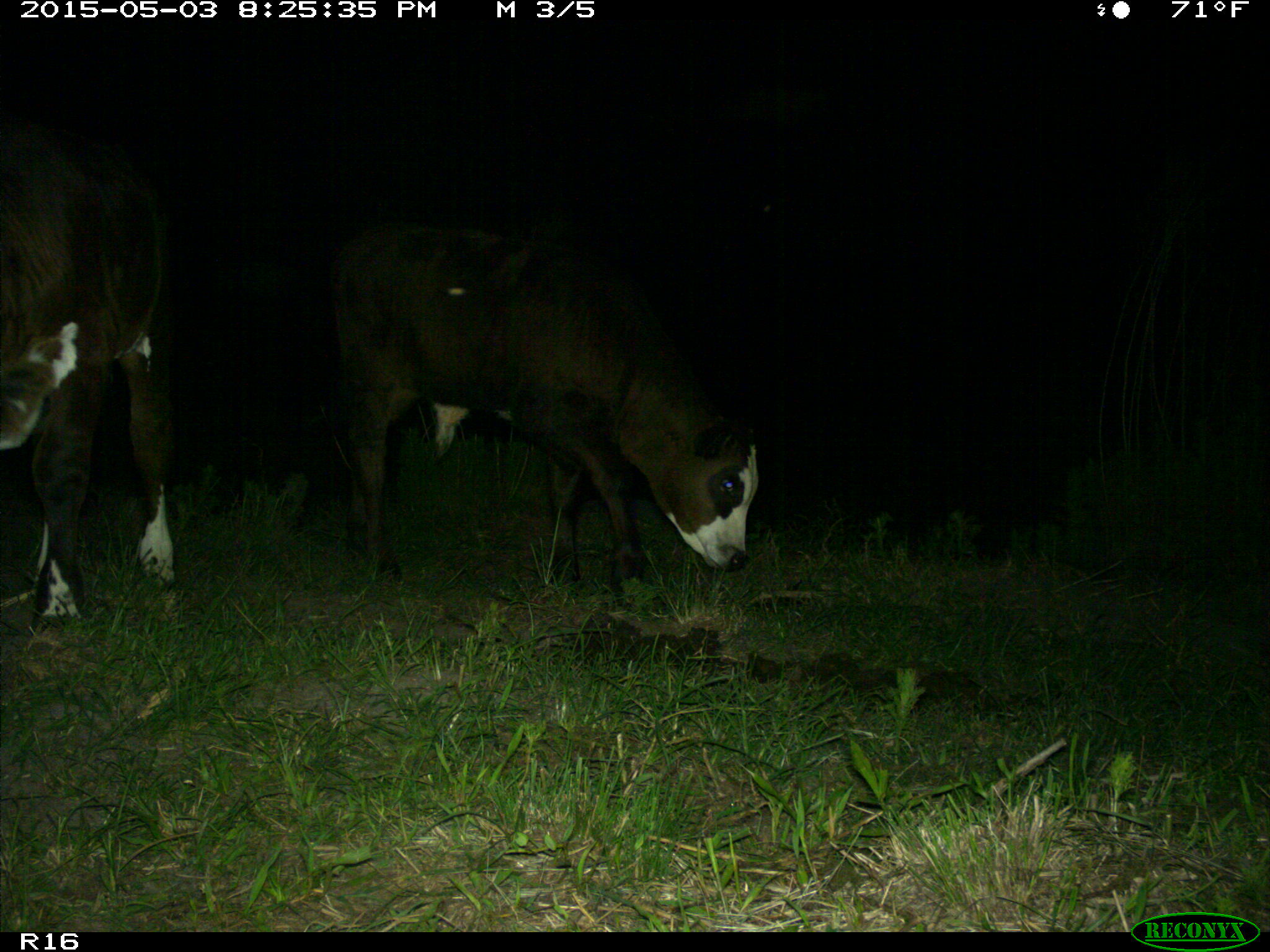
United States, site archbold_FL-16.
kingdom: Animalia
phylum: Chordata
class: Mammalia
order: Artiodactyla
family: Bovidae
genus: Bos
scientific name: Bos taurus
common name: domestic cow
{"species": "Bos taurus (domestic cow)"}